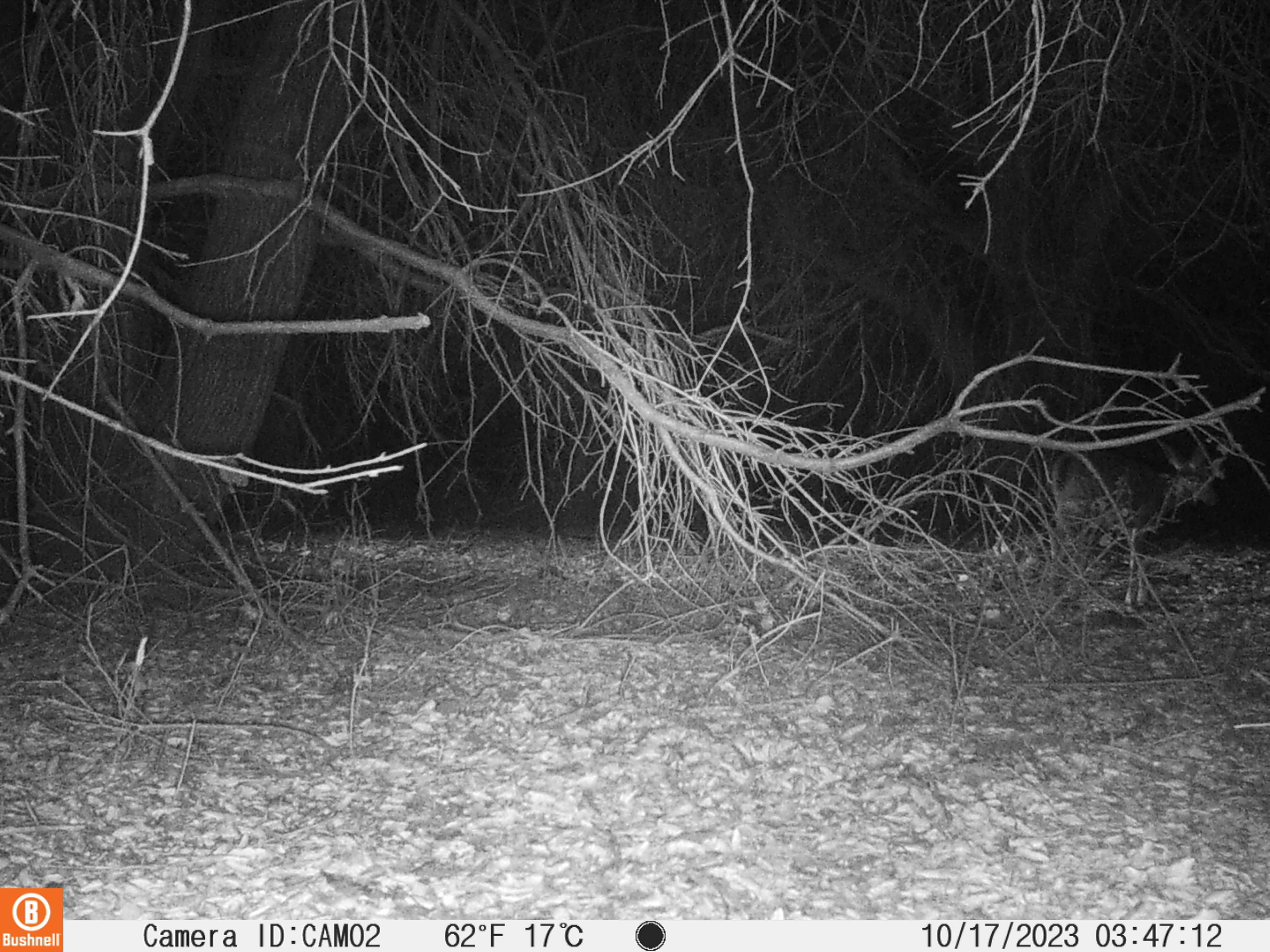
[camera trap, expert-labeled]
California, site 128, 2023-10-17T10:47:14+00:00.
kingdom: Animalia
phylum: Chordata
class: Mammalia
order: Artiodactyla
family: Cervidae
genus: Odocoileus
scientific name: Odocoileus hemionus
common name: mule deer